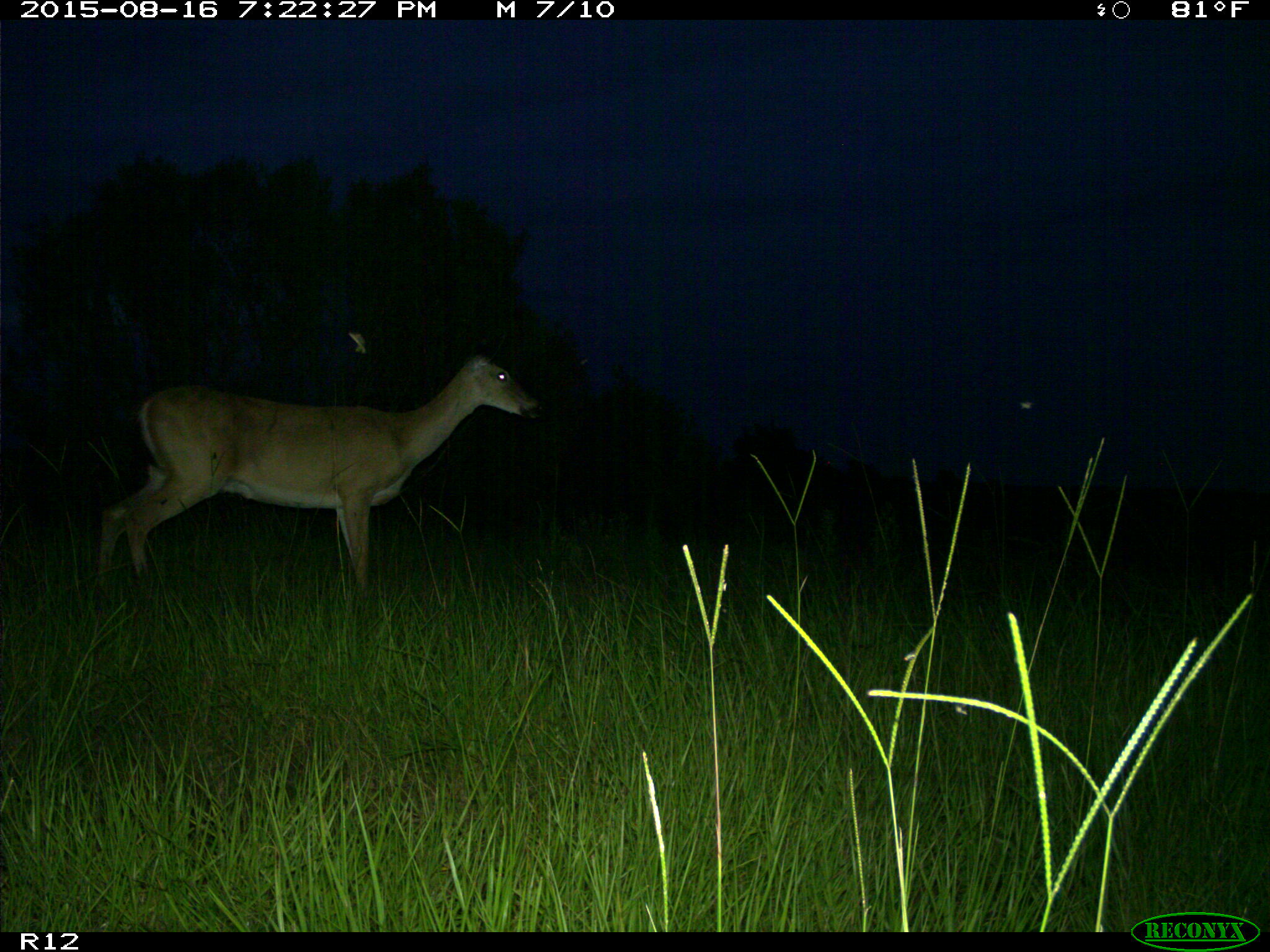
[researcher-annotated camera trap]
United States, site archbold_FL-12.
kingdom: Animalia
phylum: Chordata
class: Mammalia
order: Artiodactyla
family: Cervidae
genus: Odocoileus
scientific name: Odocoileus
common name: deer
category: unidentified deer